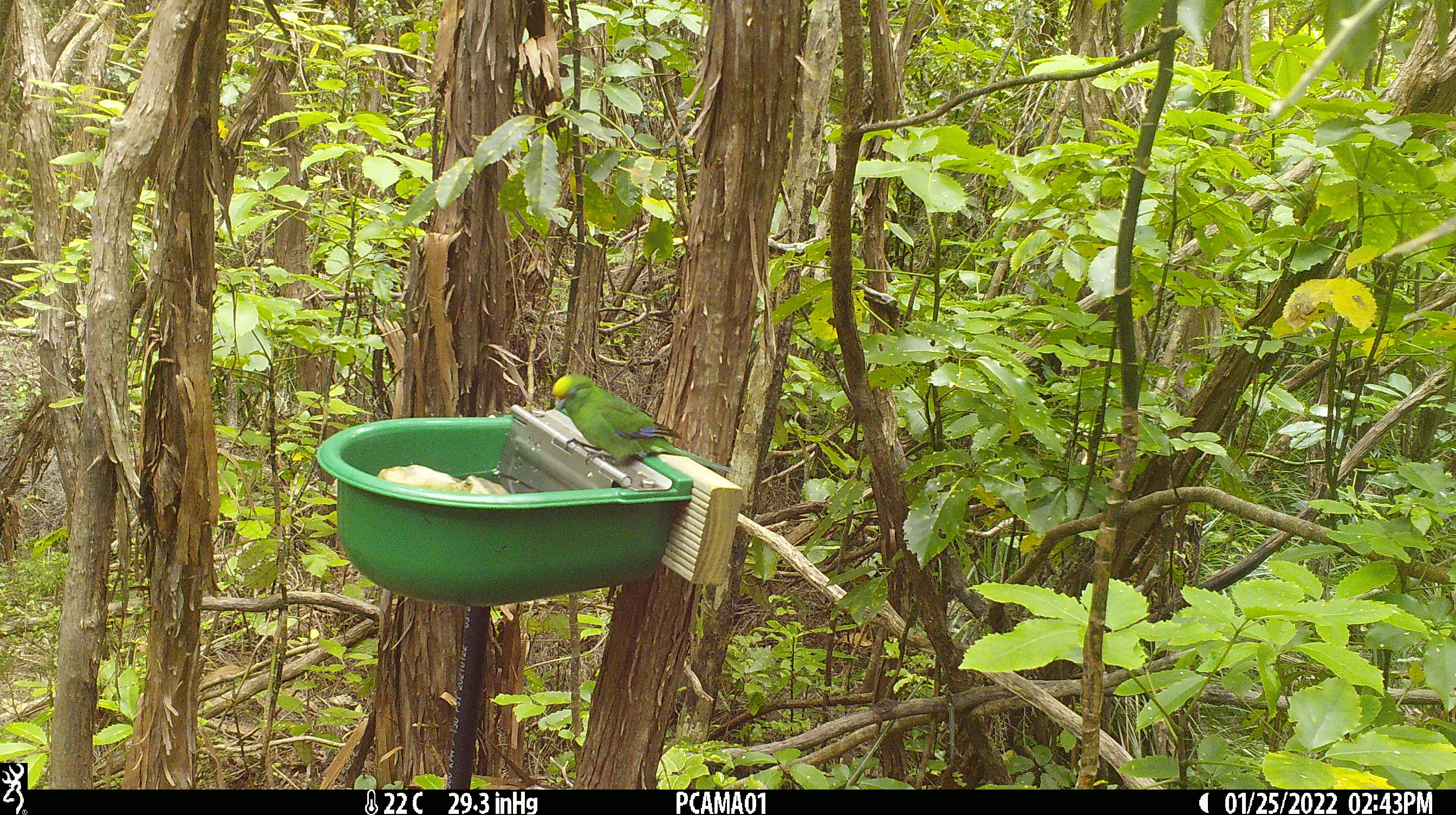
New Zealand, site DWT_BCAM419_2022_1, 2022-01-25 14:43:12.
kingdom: Animalia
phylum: Chordata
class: Aves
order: Psittaciformes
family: Psittaculidae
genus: Cyanoramphus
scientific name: Cyanoramphus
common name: parakeet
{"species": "parakeet (Cyanoramphus)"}